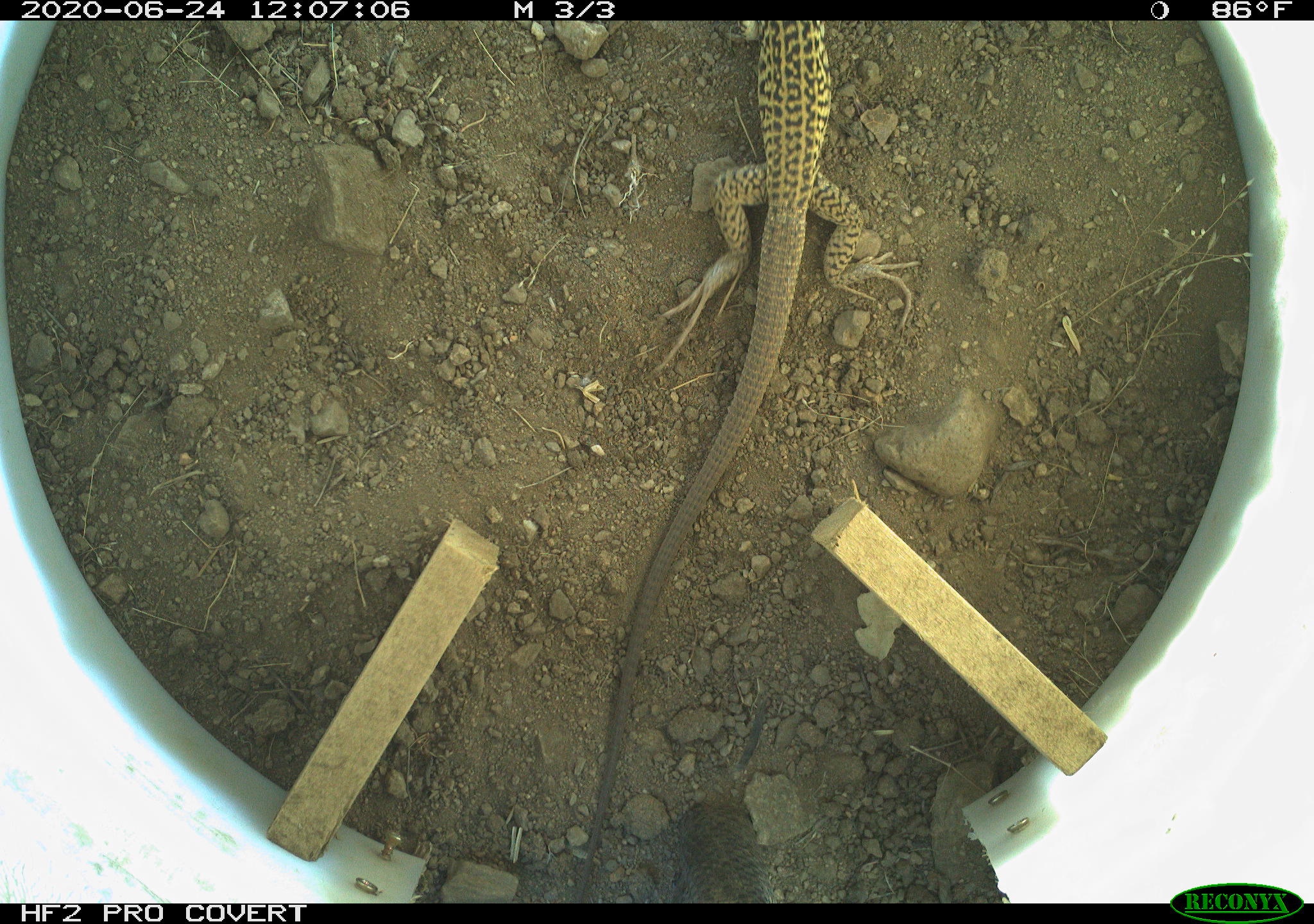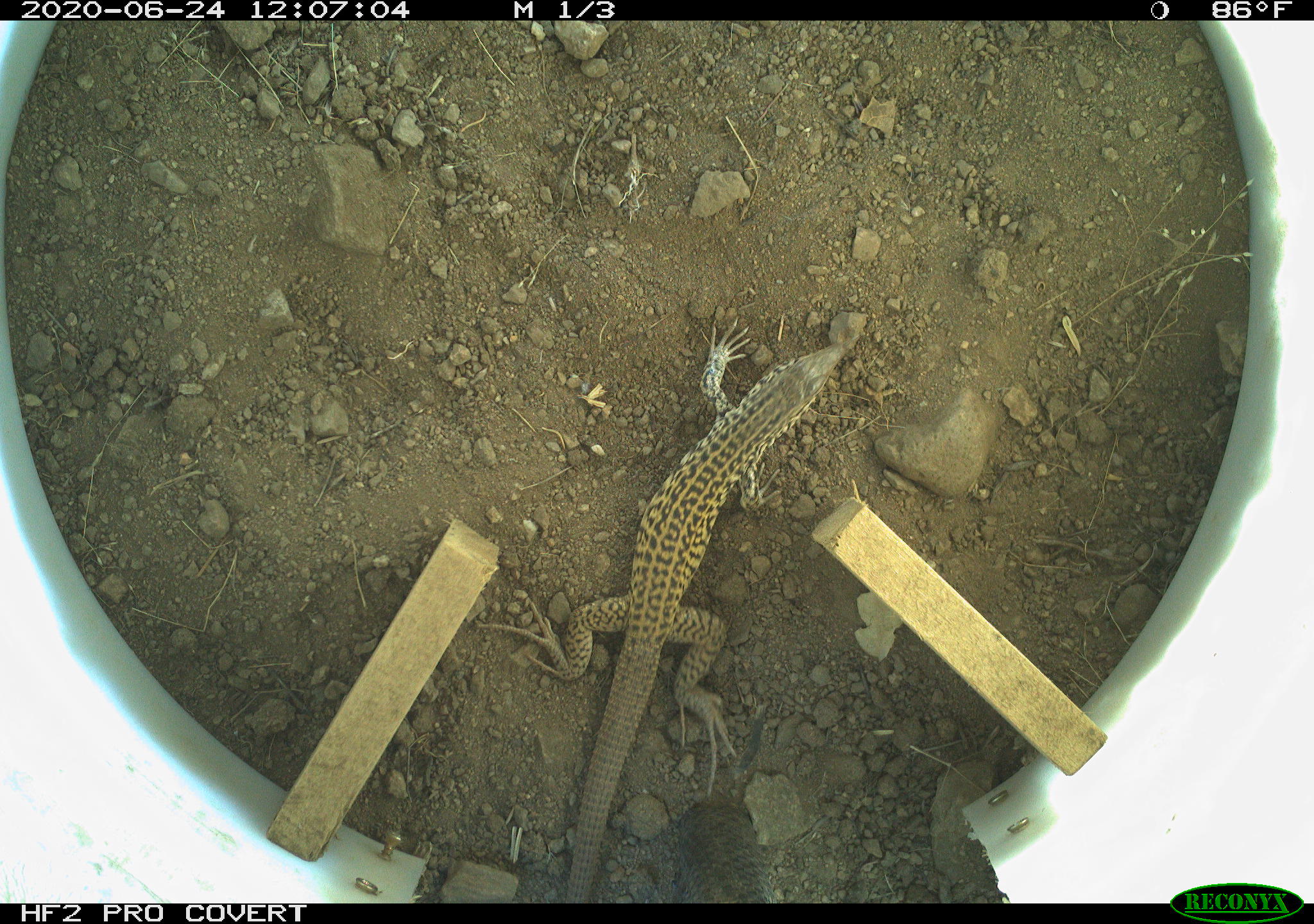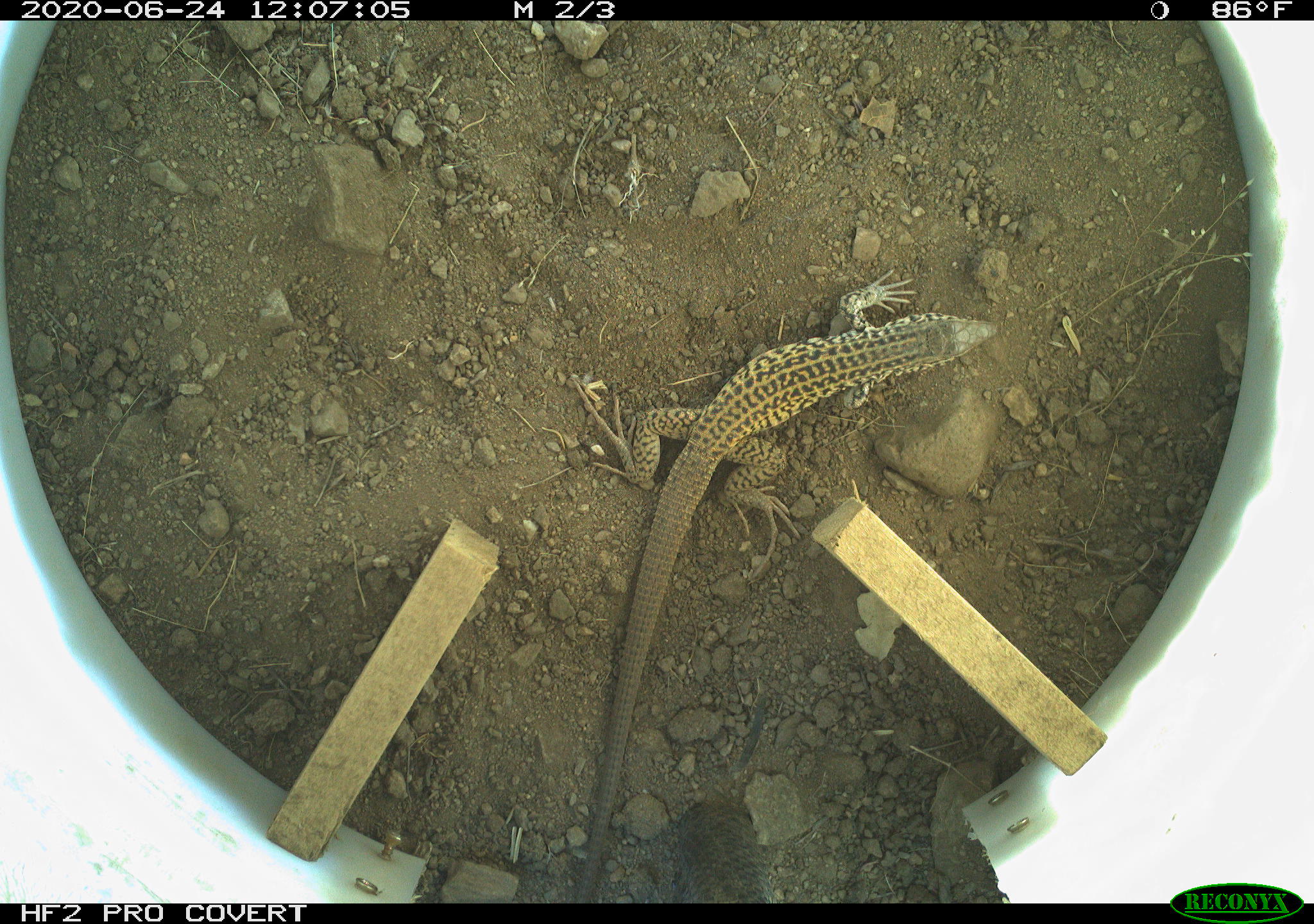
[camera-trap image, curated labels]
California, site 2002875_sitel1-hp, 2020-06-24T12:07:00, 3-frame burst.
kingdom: Animalia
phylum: Chordata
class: Reptilia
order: Squamata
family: Teiidae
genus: Aspidoscelis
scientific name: Aspidoscelis tigris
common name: western whiptail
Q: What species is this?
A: Western whiptail (Aspidoscelis tigris).